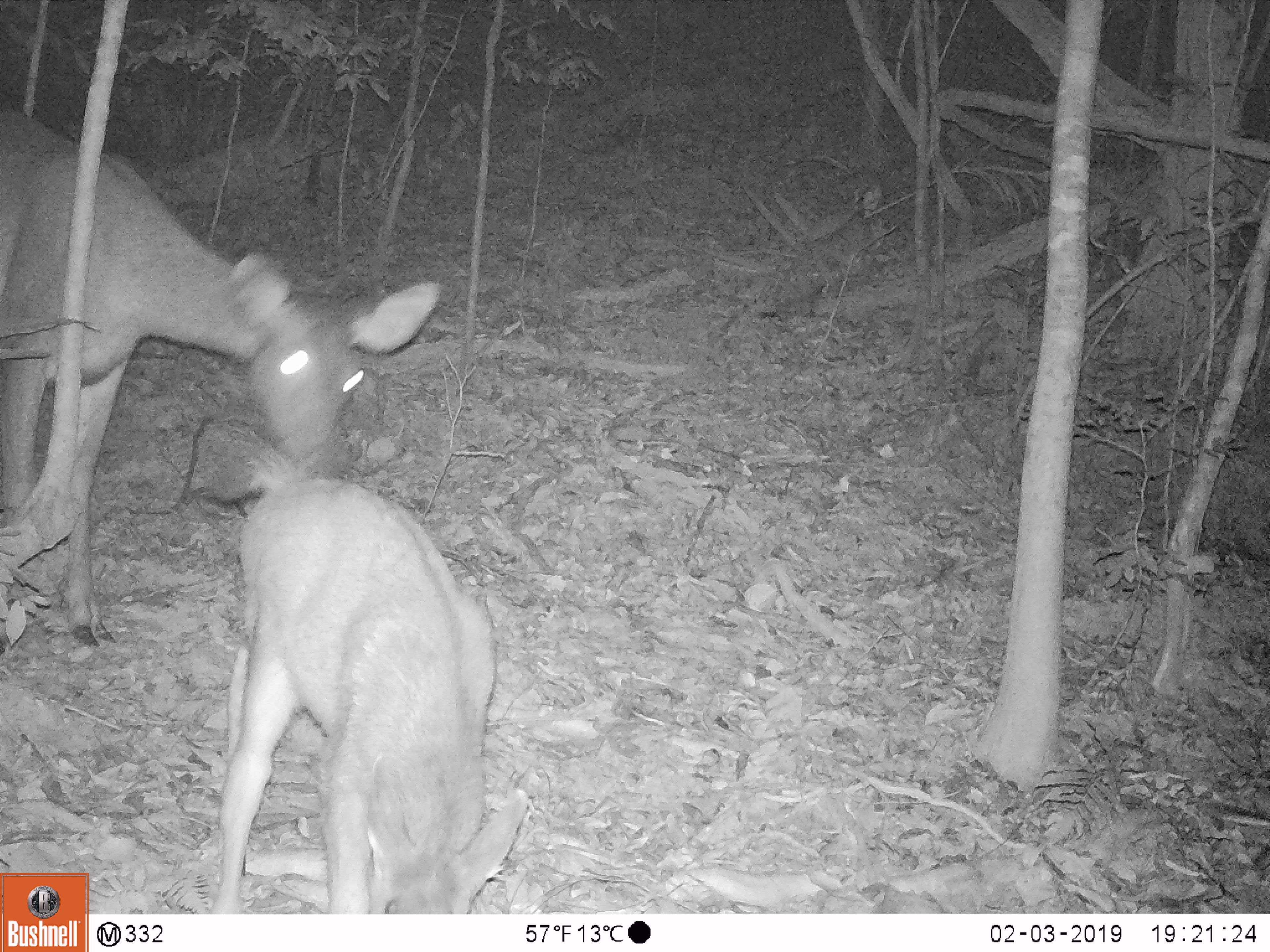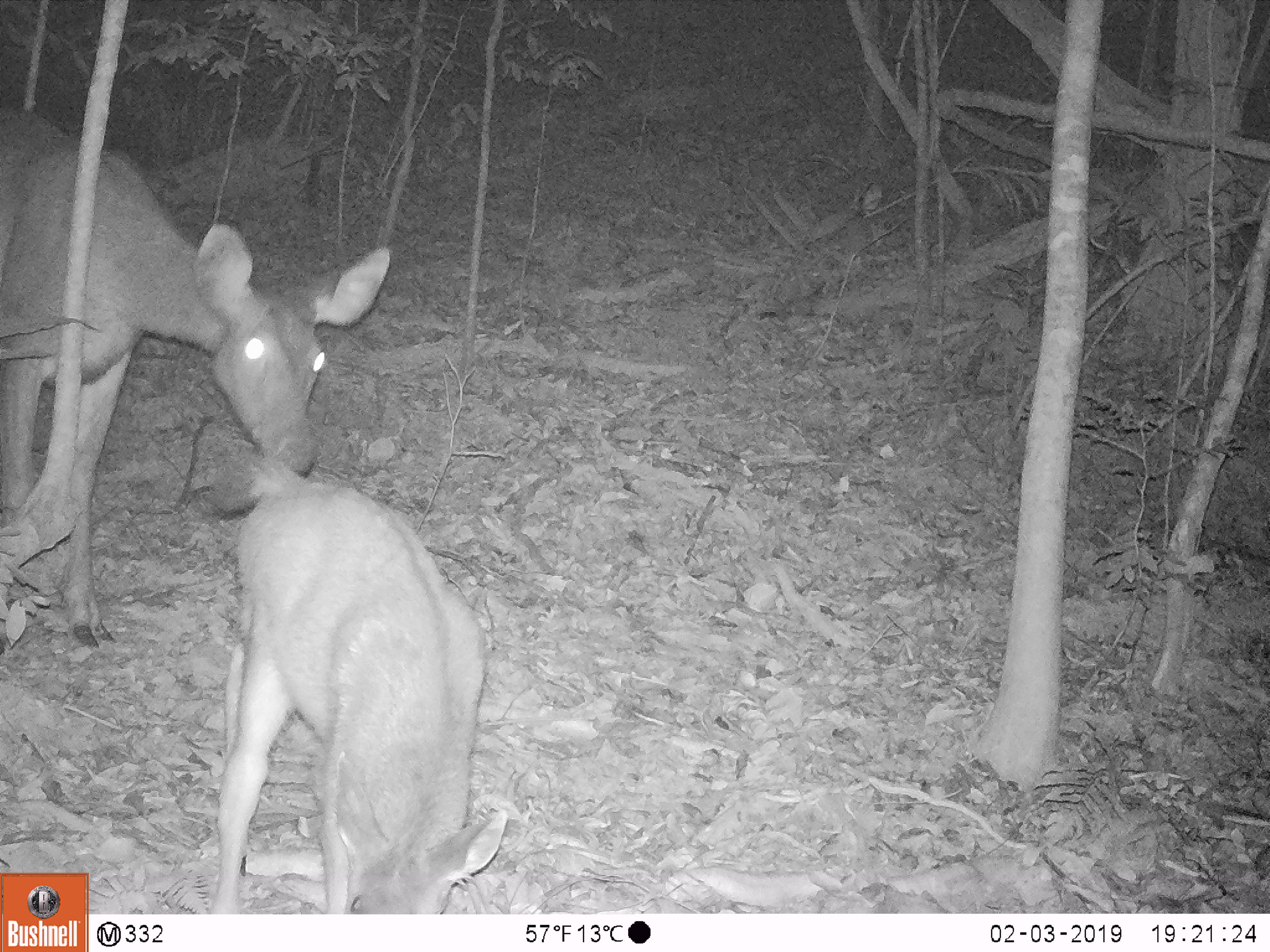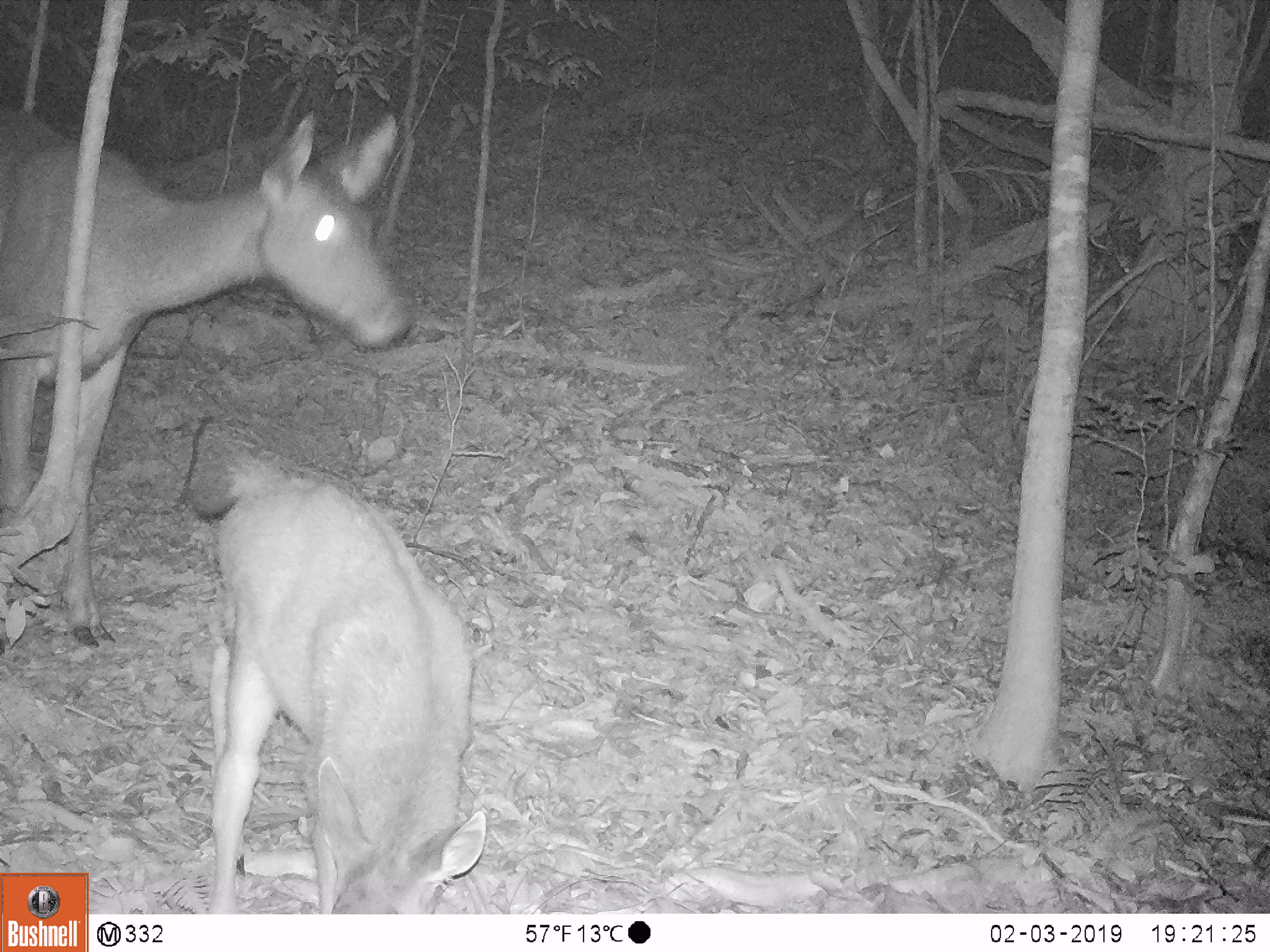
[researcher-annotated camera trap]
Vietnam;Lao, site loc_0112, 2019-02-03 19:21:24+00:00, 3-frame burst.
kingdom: Animalia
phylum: Chordata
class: Mammalia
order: Artiodactyla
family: Cervidae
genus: Rusa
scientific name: Rusa unicolor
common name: sambar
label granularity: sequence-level